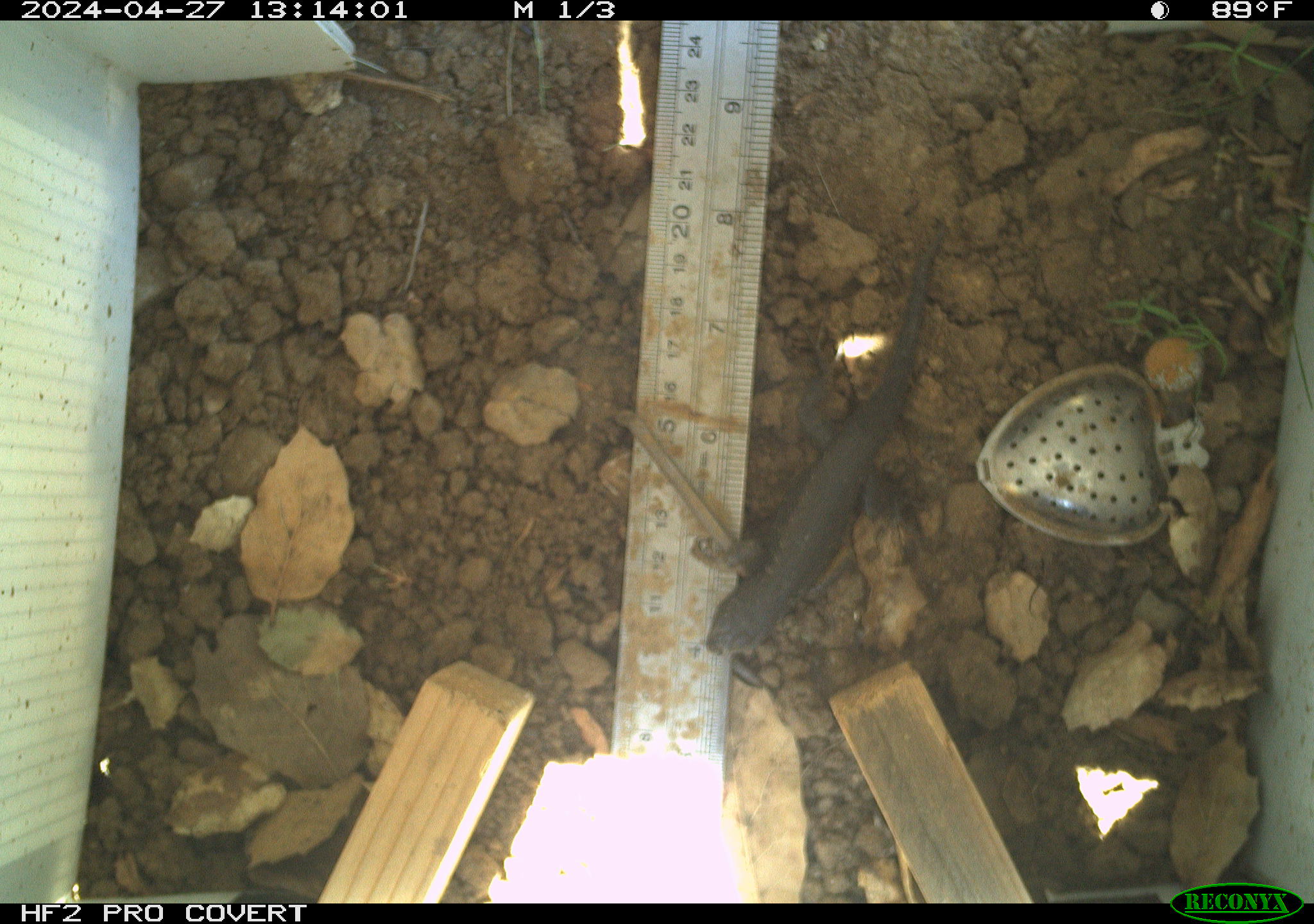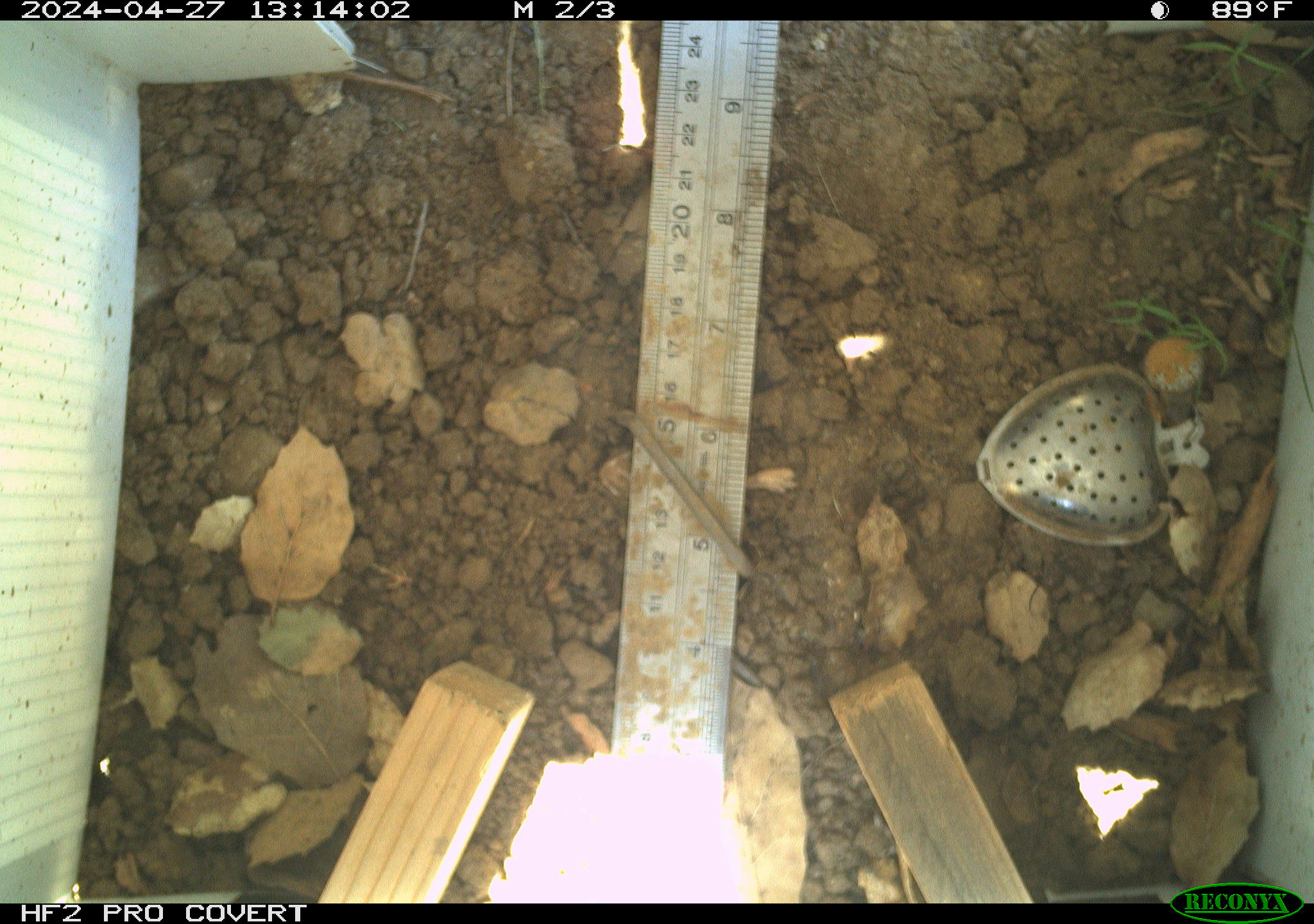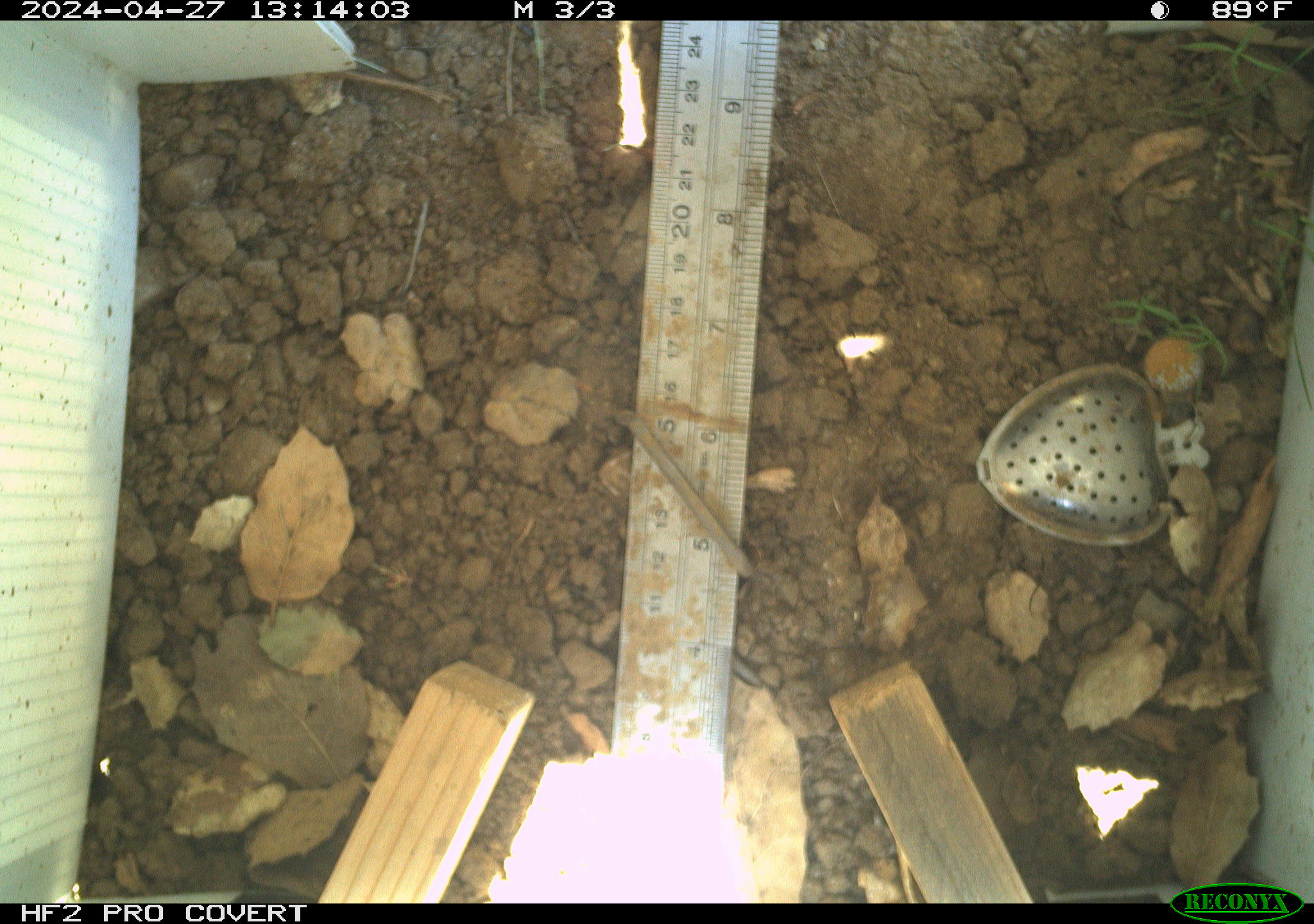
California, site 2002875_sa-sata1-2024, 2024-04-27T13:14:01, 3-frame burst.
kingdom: Animalia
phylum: Chordata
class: Reptilia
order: Squamata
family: Phrynosomatidae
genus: Sceloporus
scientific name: Sceloporus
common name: spiny lizards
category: sceloporus species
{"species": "sceloporus species (spiny lizards) (Sceloporus)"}